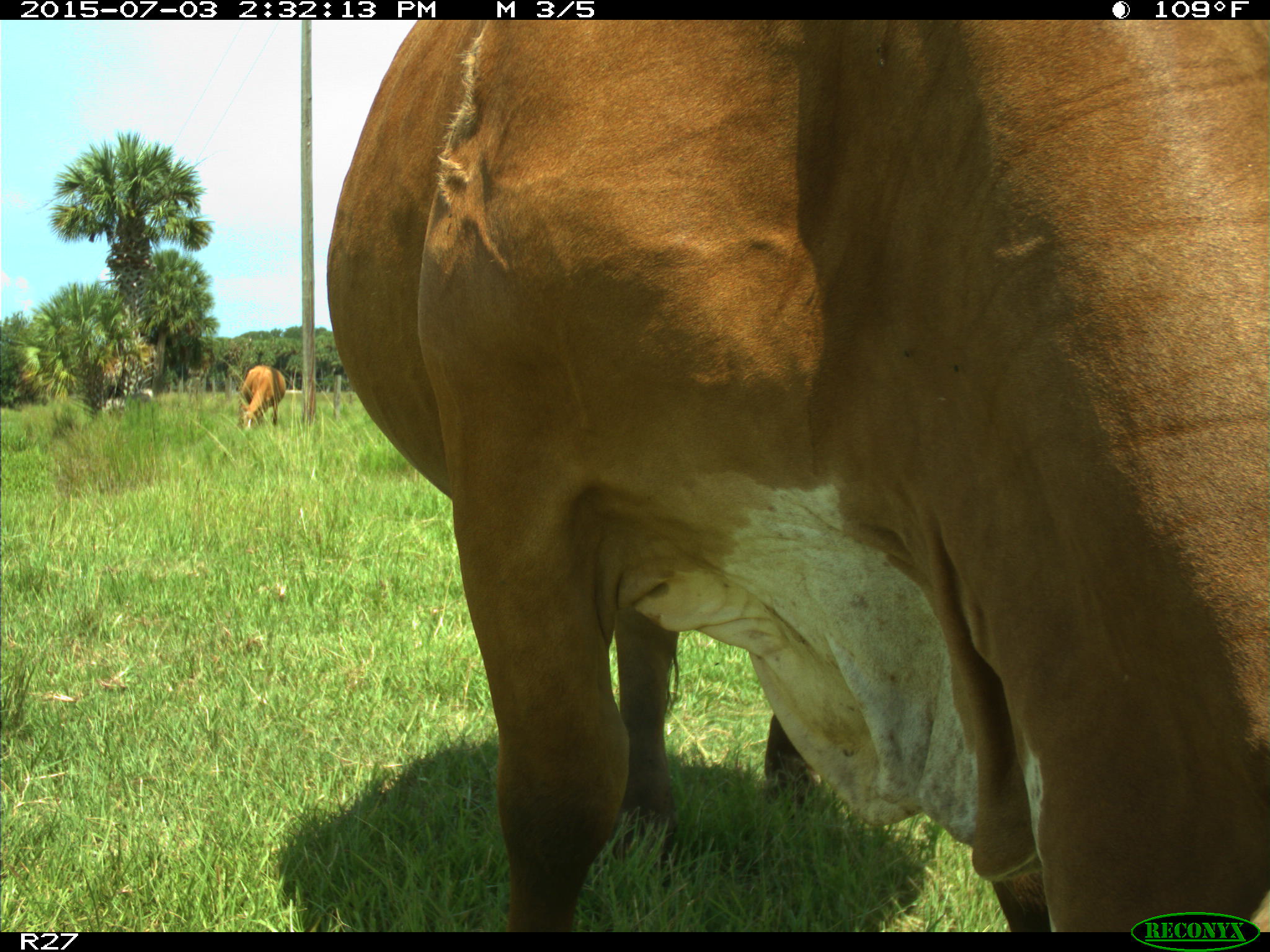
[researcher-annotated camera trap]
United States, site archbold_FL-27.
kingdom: Animalia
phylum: Chordata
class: Mammalia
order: Artiodactyla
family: Bovidae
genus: Bos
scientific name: Bos taurus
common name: domestic cow